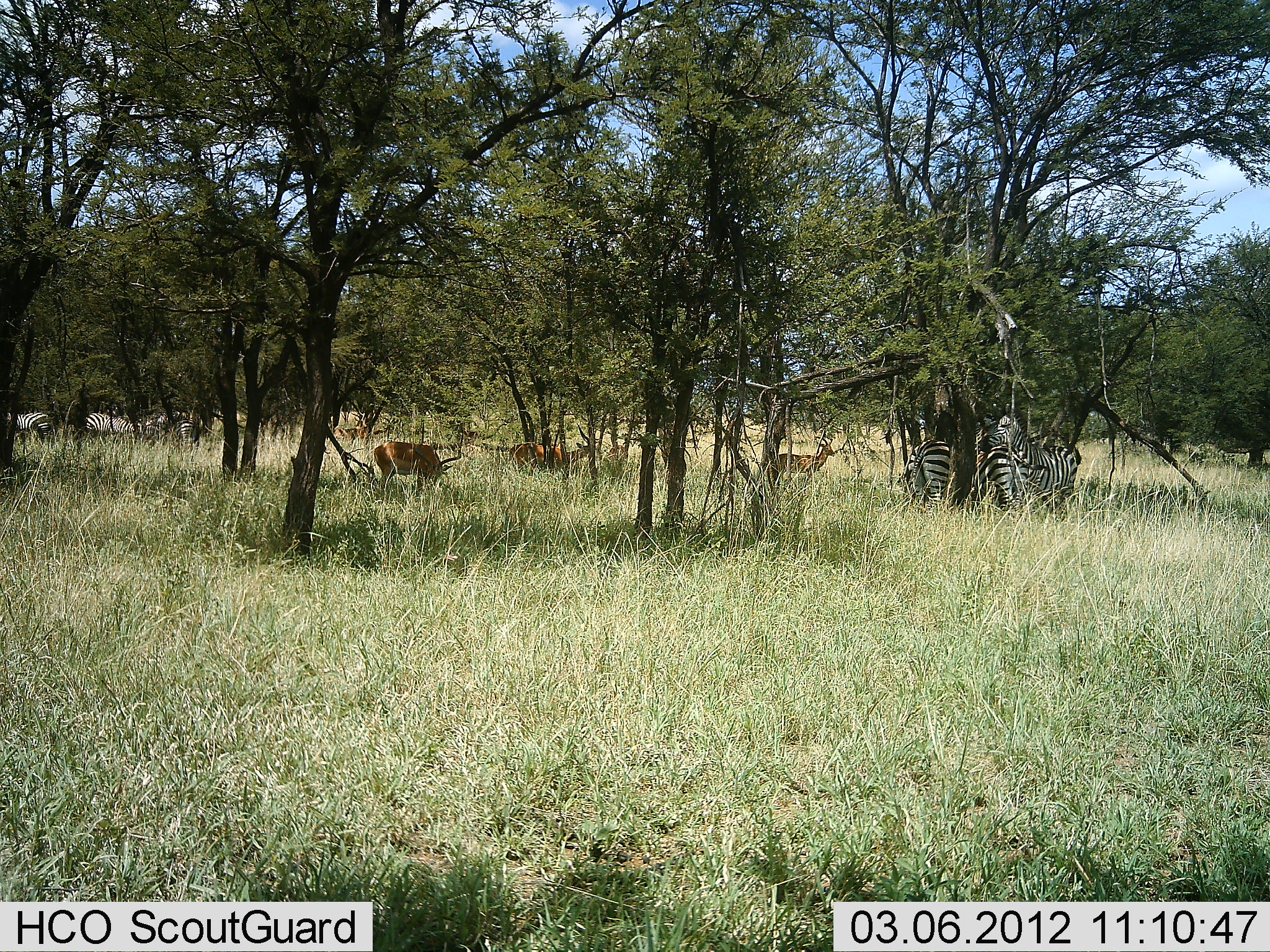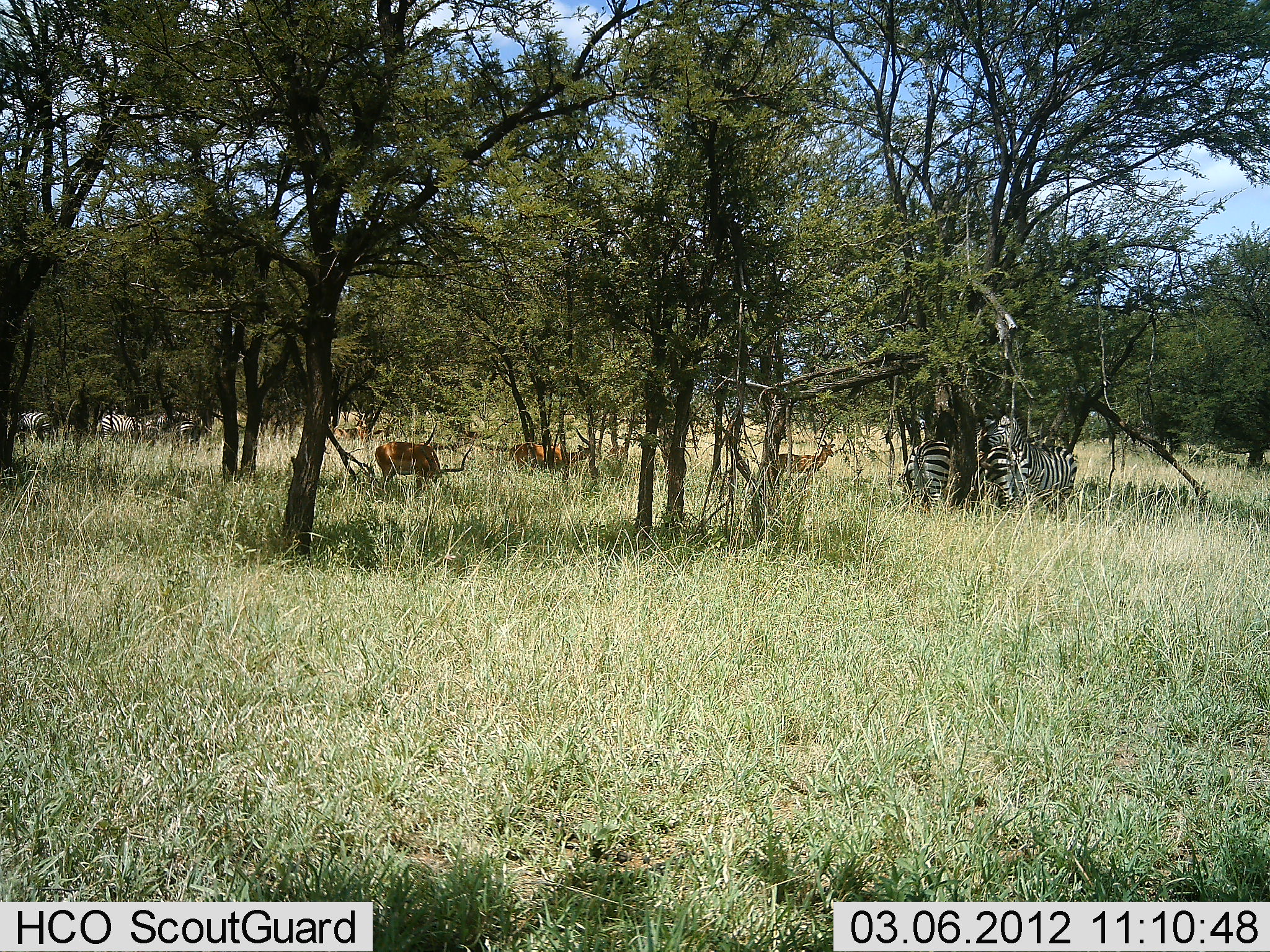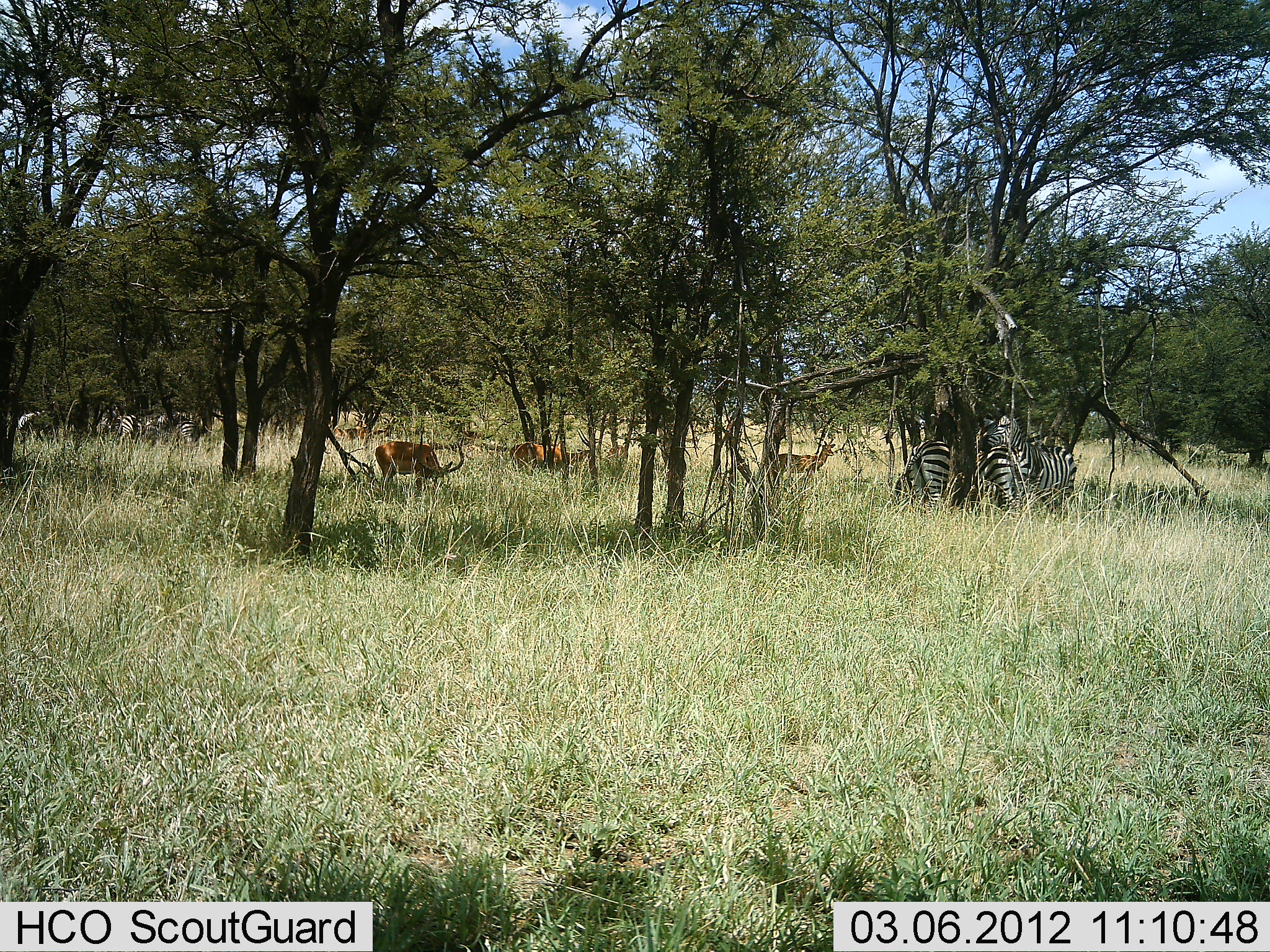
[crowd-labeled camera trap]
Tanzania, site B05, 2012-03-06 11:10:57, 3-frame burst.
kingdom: Animalia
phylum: Chordata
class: Mammalia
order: Artiodactyla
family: Bovidae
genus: Aepyceros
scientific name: Aepyceros melampus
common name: impala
Impala (Aepyceros melampus), count 3. Behavior (volunteer vote fractions): standing 64%, resting 0%, moving 0%, interacting 0%. Young present (vote fraction): 0%. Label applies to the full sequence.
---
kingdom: Animalia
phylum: Chordata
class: Mammalia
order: Perissodactyla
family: Equidae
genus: Equus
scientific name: Equus quagga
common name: plains zebra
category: zebra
Zebra (plains zebra) (Equus quagga), count 5. Behavior (volunteer vote fractions): standing 79%, resting 14%, moving 29%, interacting 0%. Young present (vote fraction): 0%. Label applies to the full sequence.